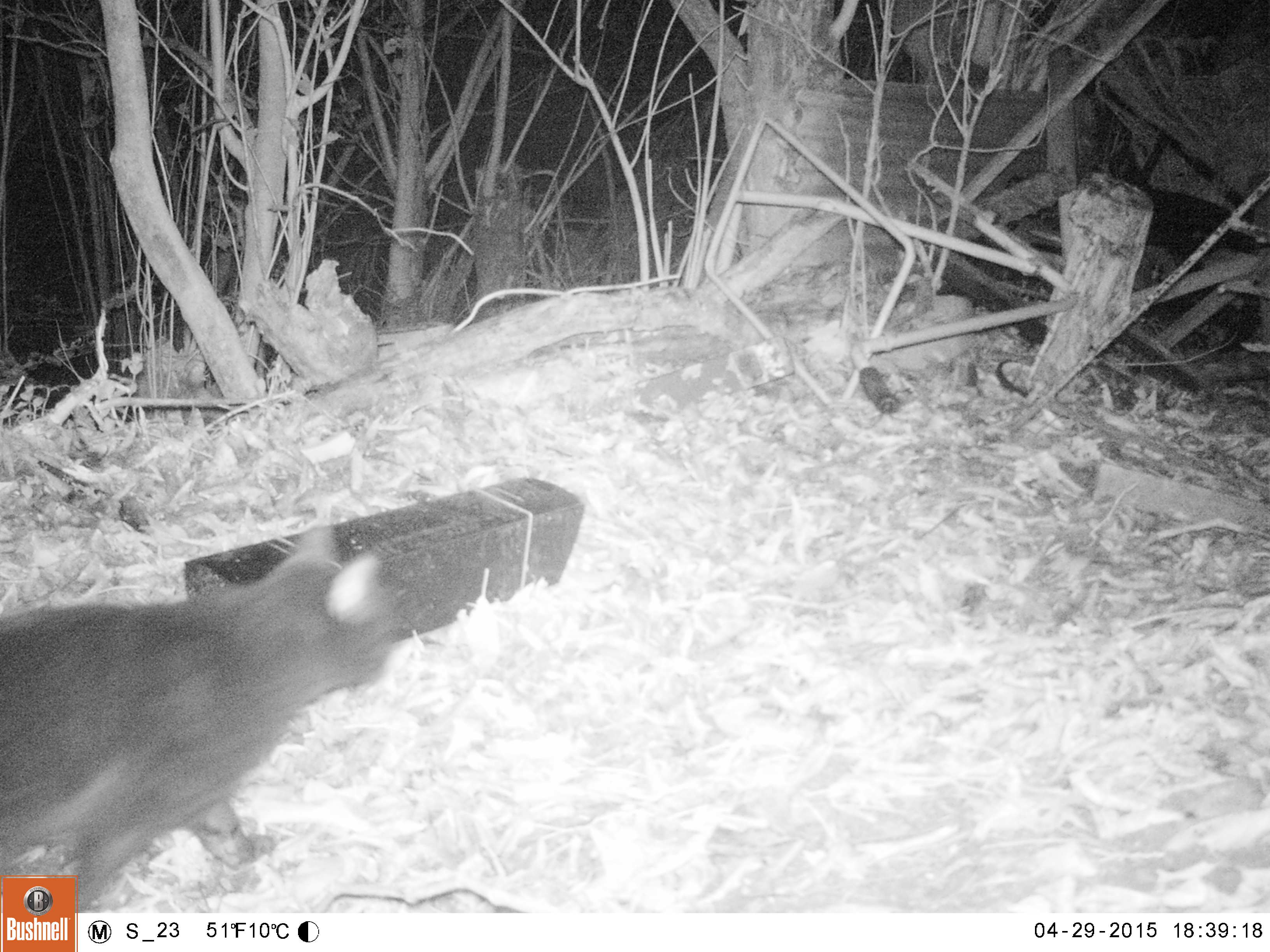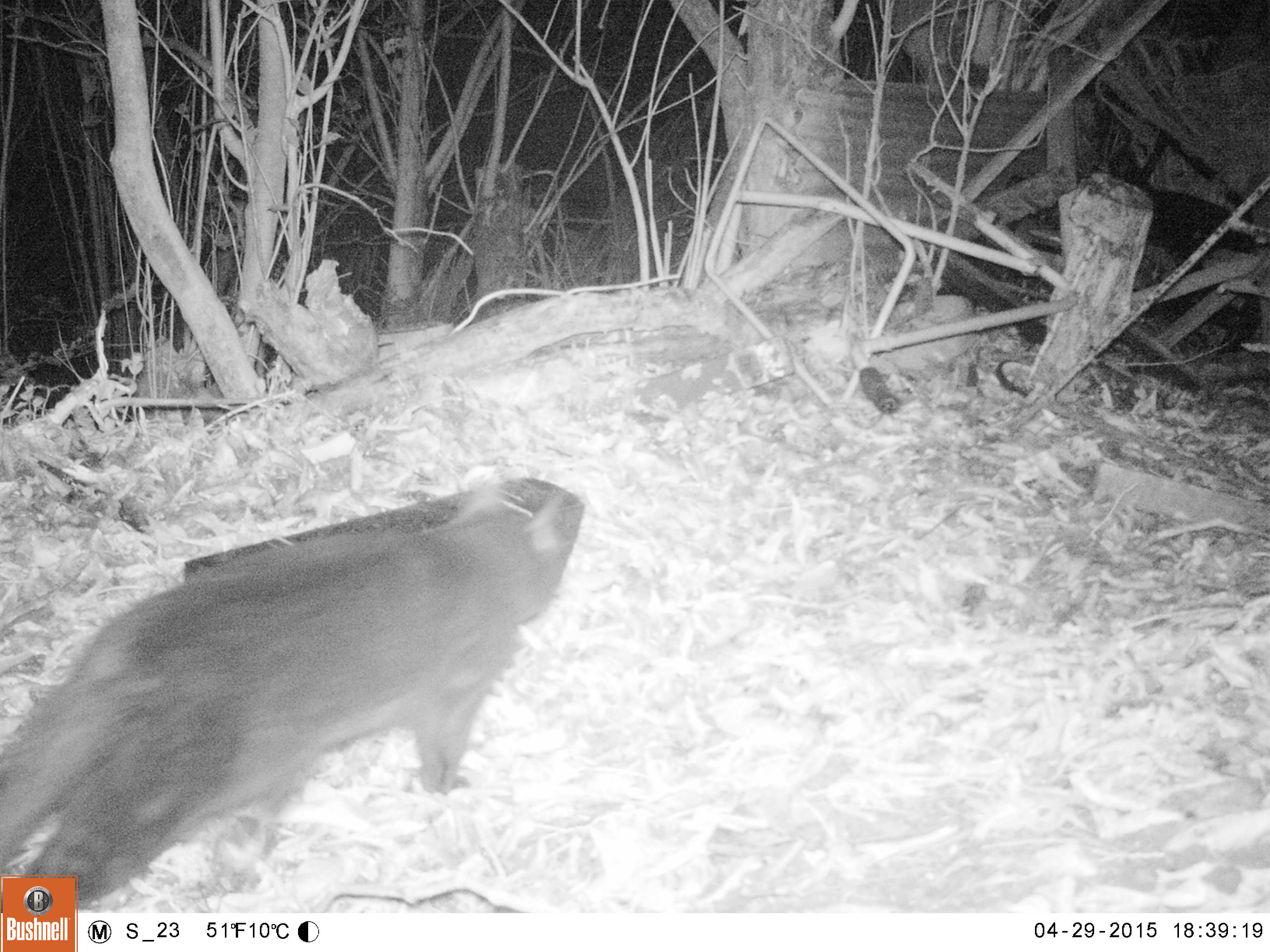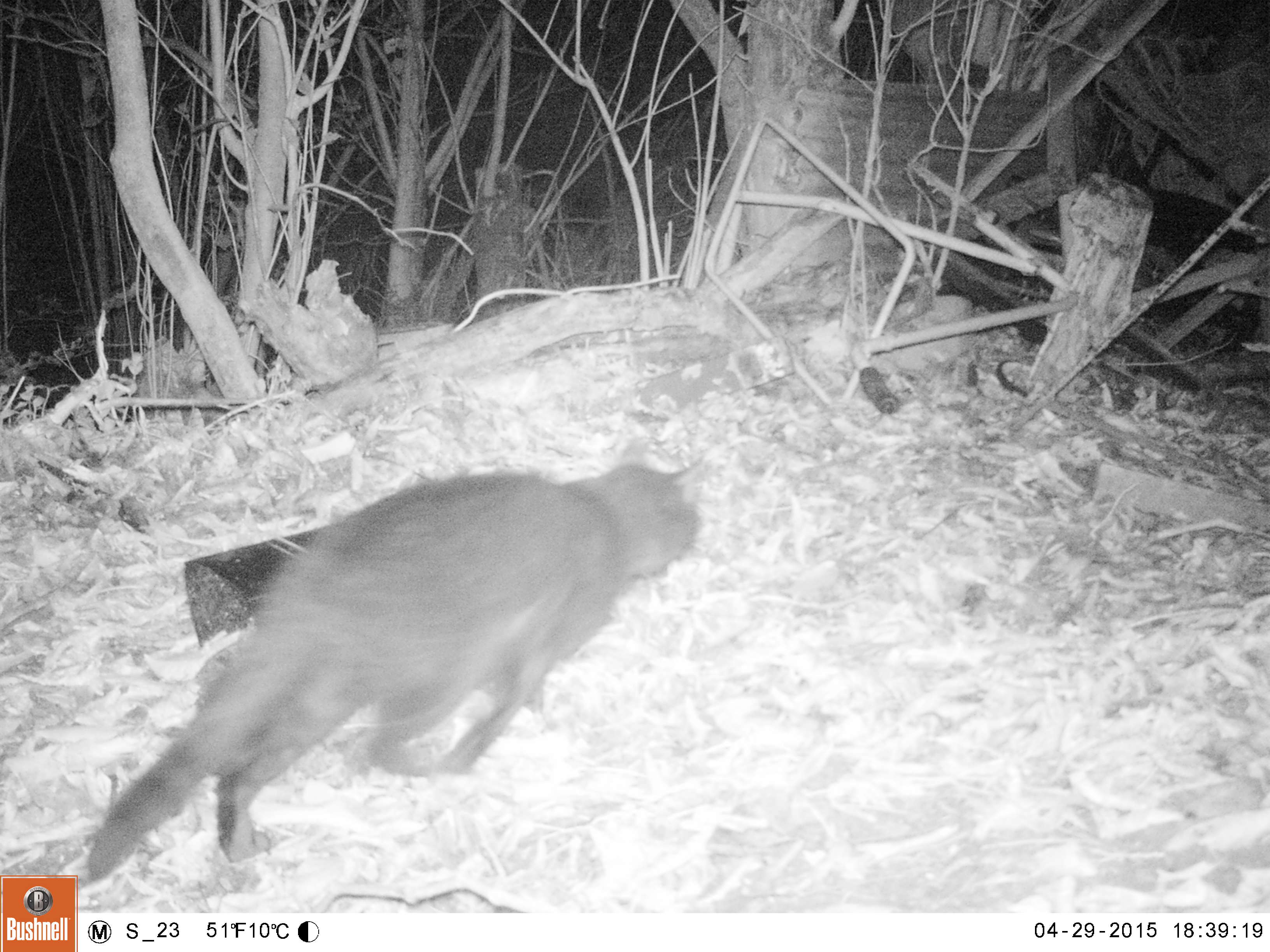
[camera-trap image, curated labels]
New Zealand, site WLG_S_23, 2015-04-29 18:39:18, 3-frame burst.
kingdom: Animalia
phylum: Chordata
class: Mammalia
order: Carnivora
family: Felidae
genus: Felis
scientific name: Felis catus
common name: domestic cat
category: cat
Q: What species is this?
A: Cat (domestic cat) (Felis catus).